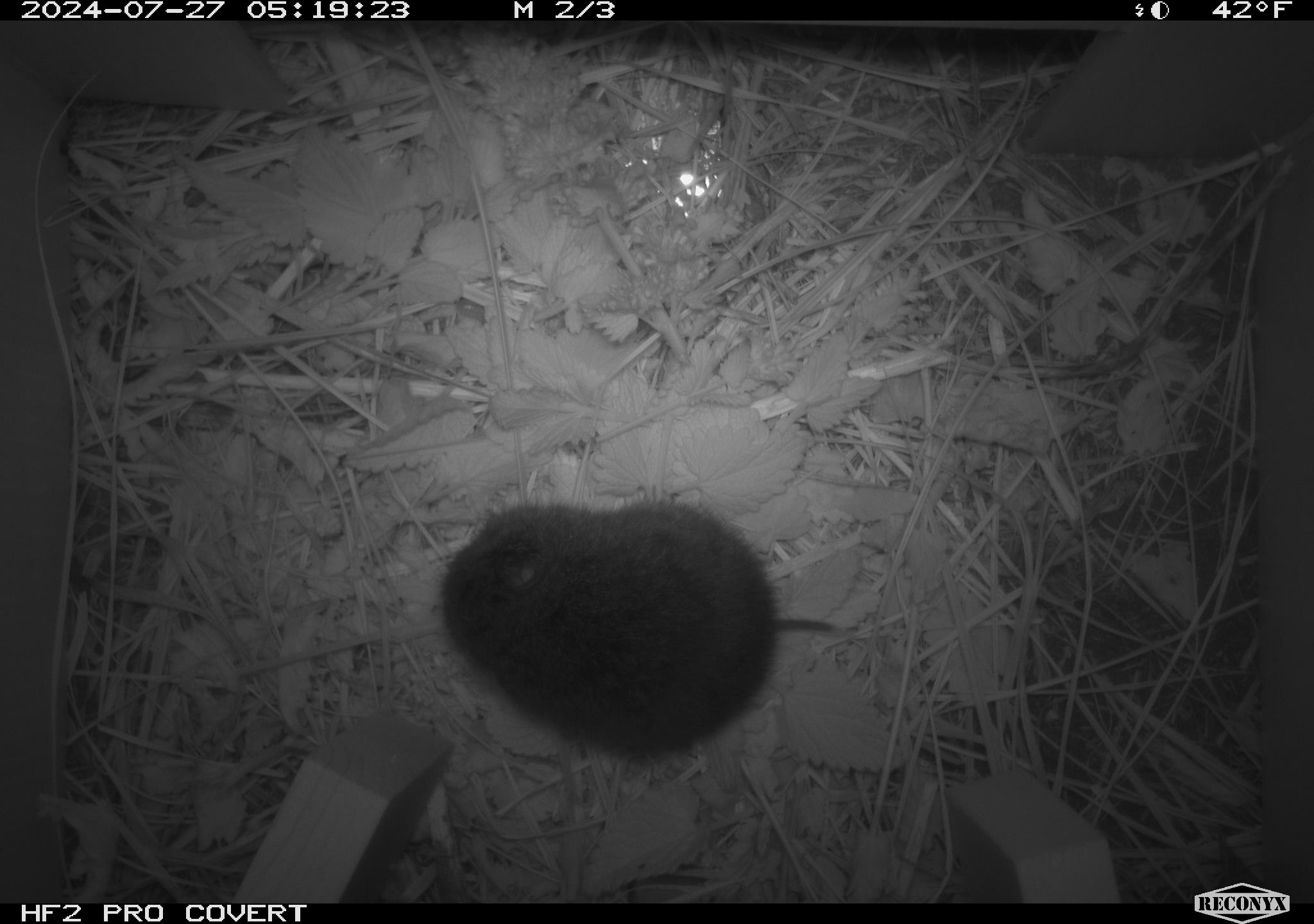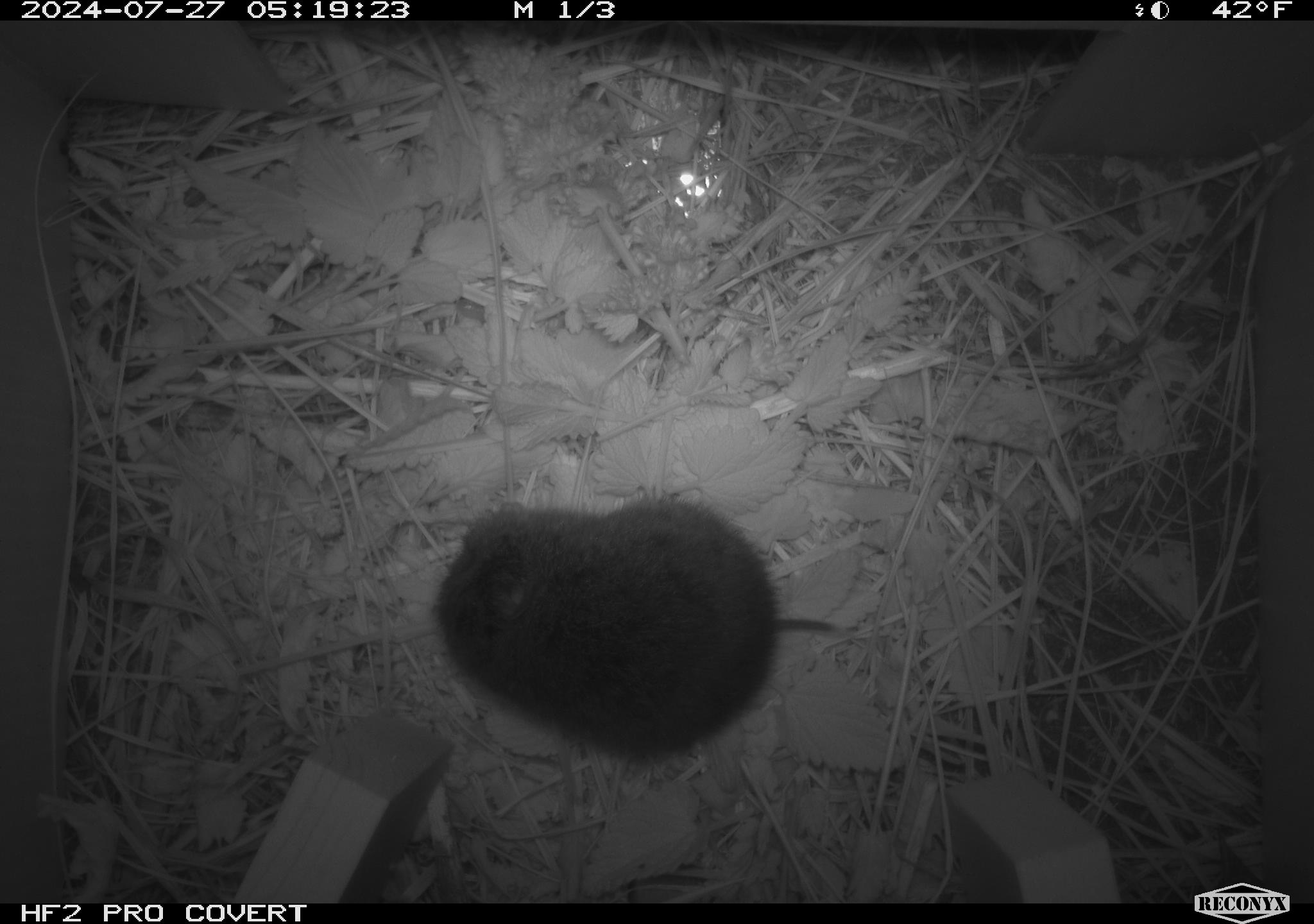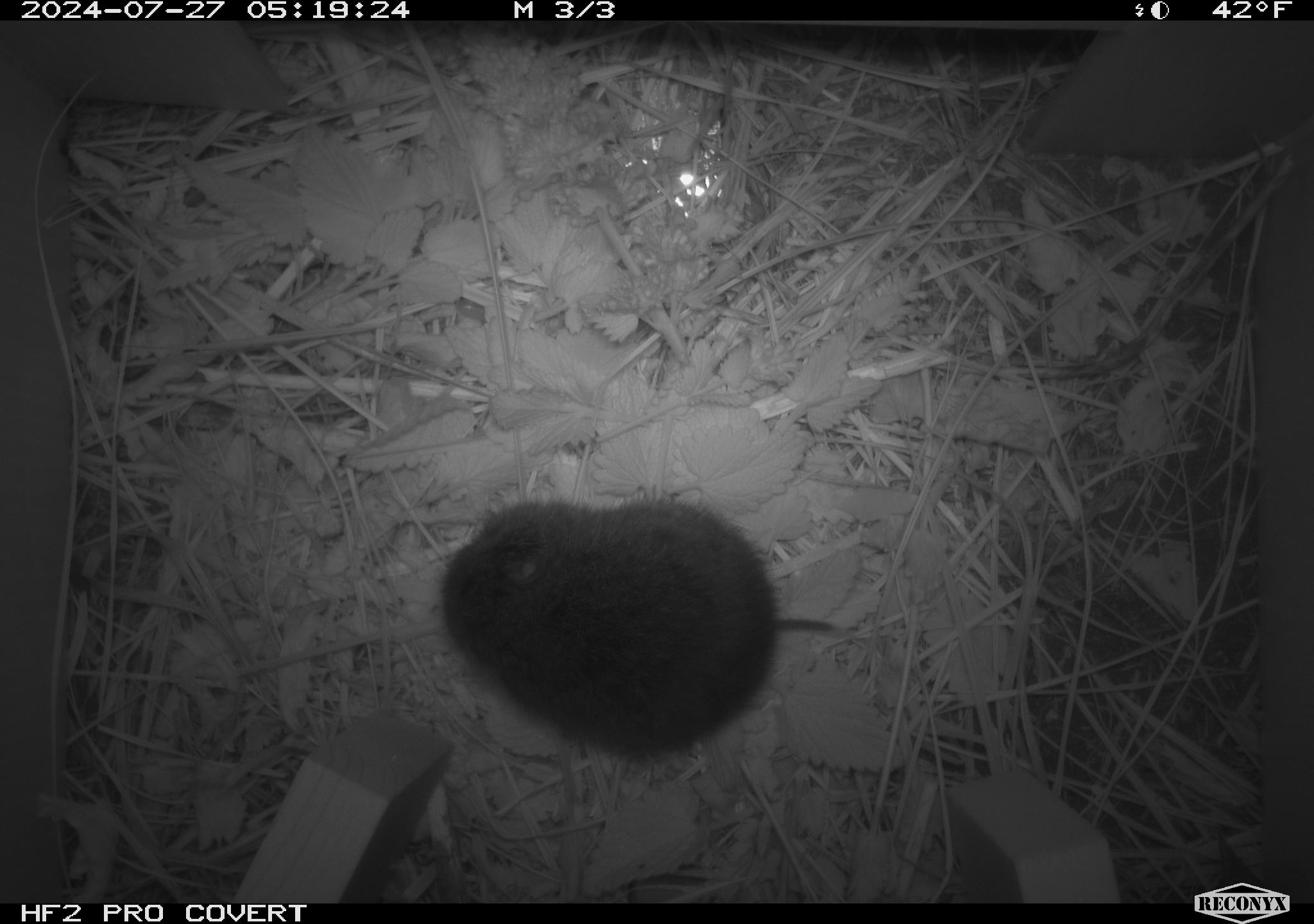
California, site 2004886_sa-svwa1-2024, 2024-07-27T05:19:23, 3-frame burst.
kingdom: Animalia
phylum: Chordata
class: Mammalia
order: Rodentia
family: Cricetidae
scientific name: Arvicolinae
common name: voles, lemmings, and muskrats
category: arvicolinae subfamily